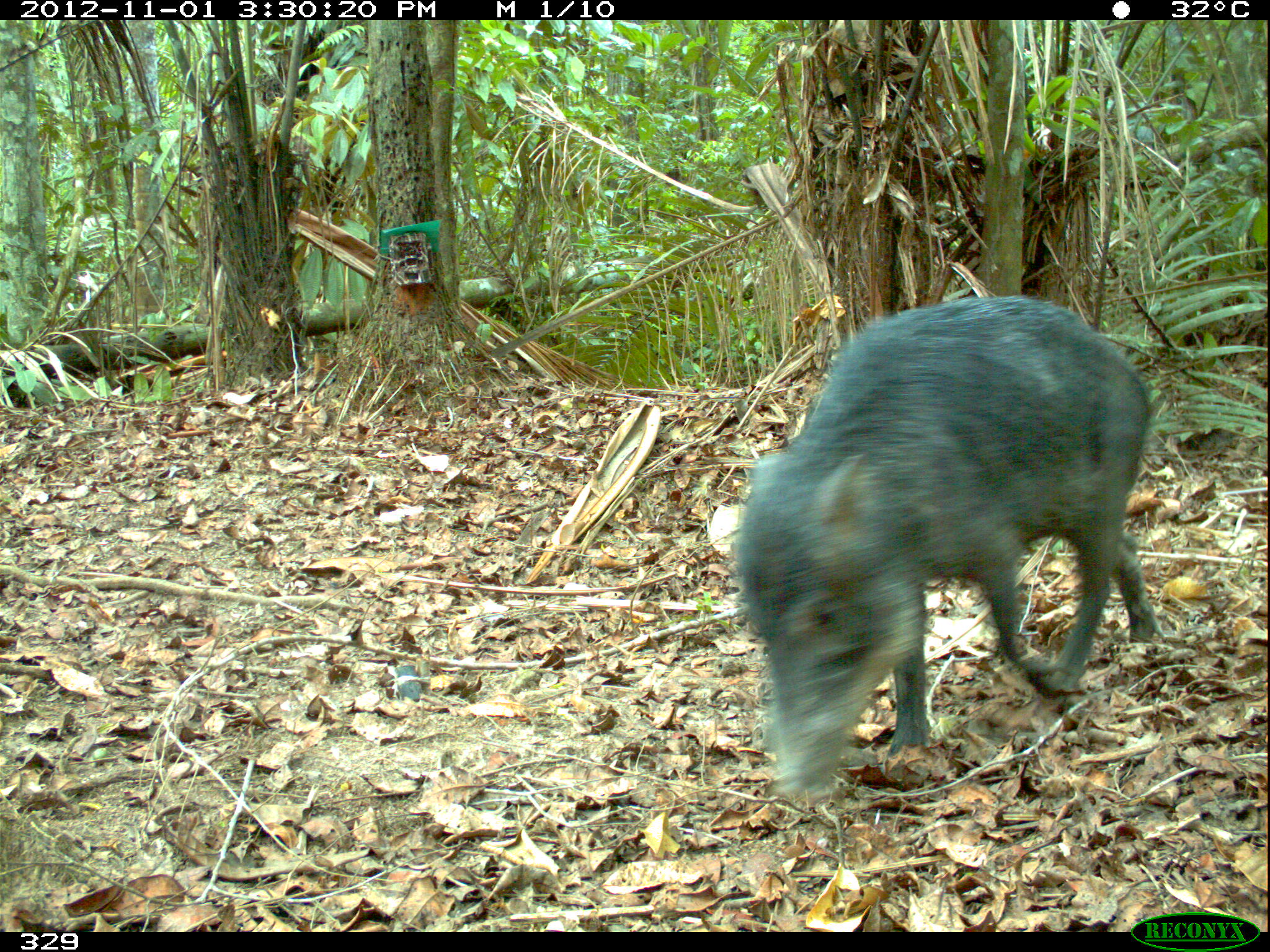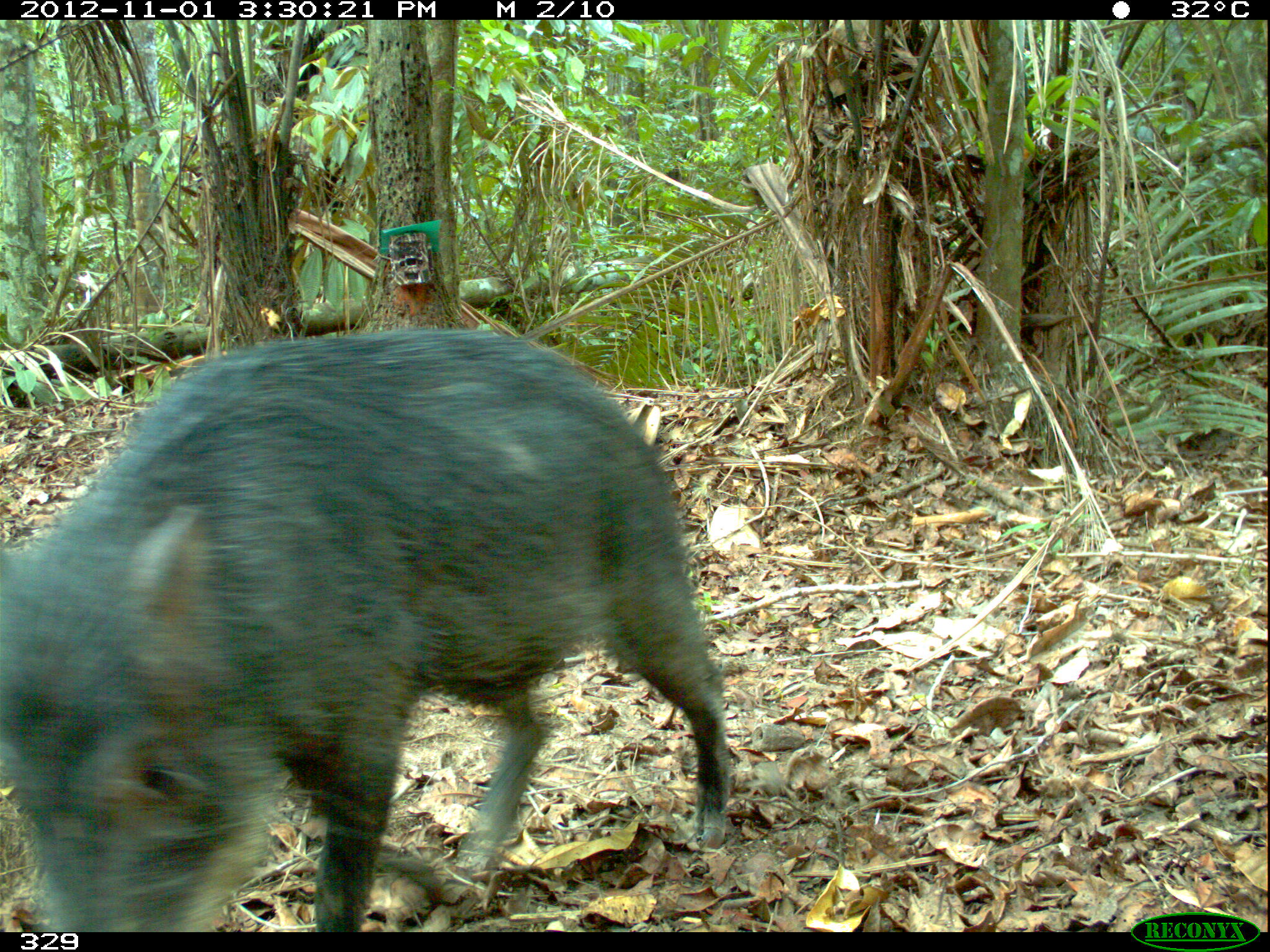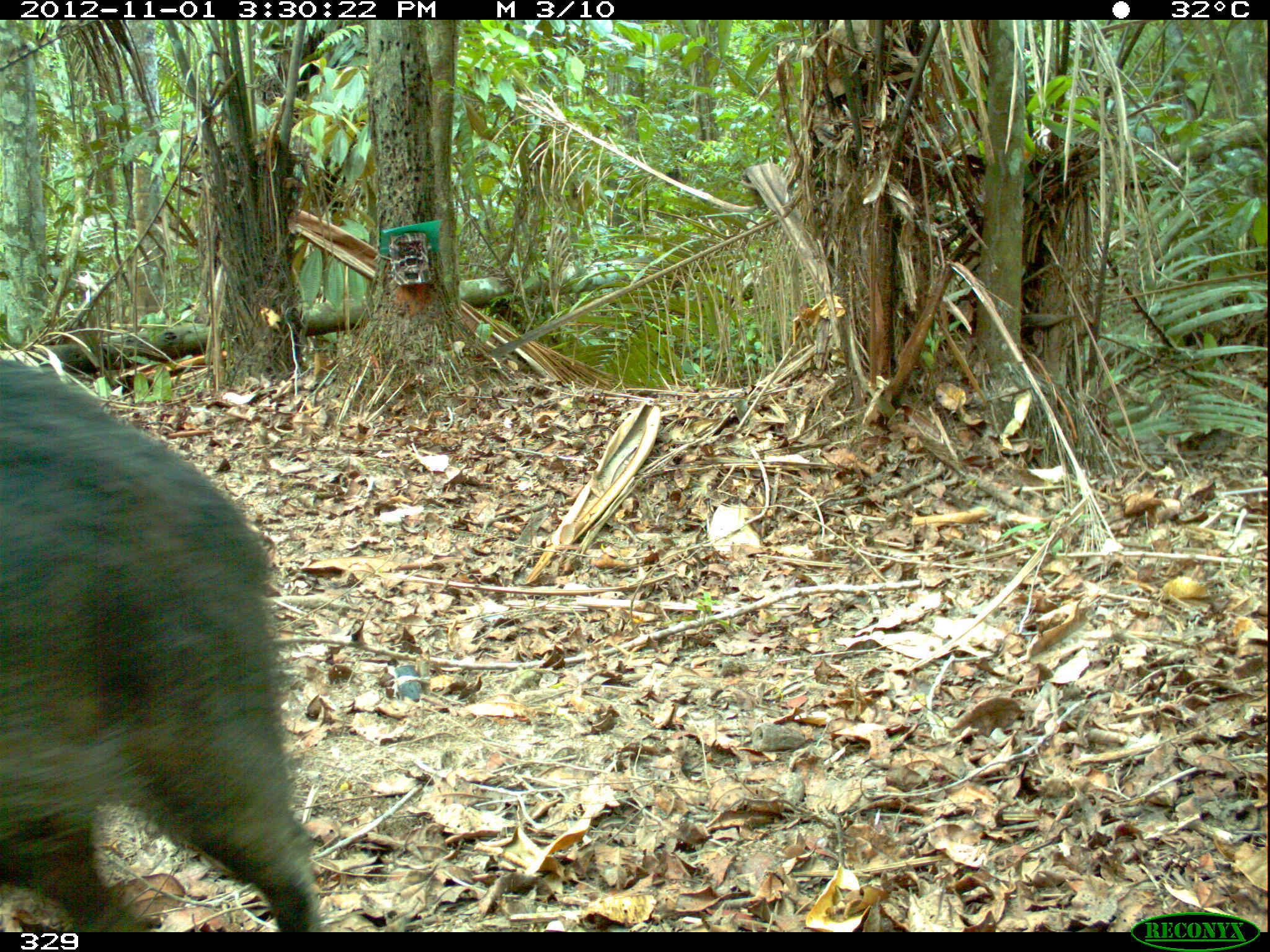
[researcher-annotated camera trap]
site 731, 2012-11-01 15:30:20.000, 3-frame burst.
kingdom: Animalia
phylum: Chordata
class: Mammalia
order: Artiodactyla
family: Tayassuidae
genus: Tayassu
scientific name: Tayassu pecari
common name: white-lipped peccary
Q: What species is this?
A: Tayassu pecari (white-lipped peccary).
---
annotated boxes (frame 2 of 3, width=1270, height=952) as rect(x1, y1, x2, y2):
tayassu pecari: rect(0, 324, 730, 932)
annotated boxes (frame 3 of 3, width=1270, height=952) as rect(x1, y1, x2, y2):
tayassu pecari: rect(0, 361, 317, 932)